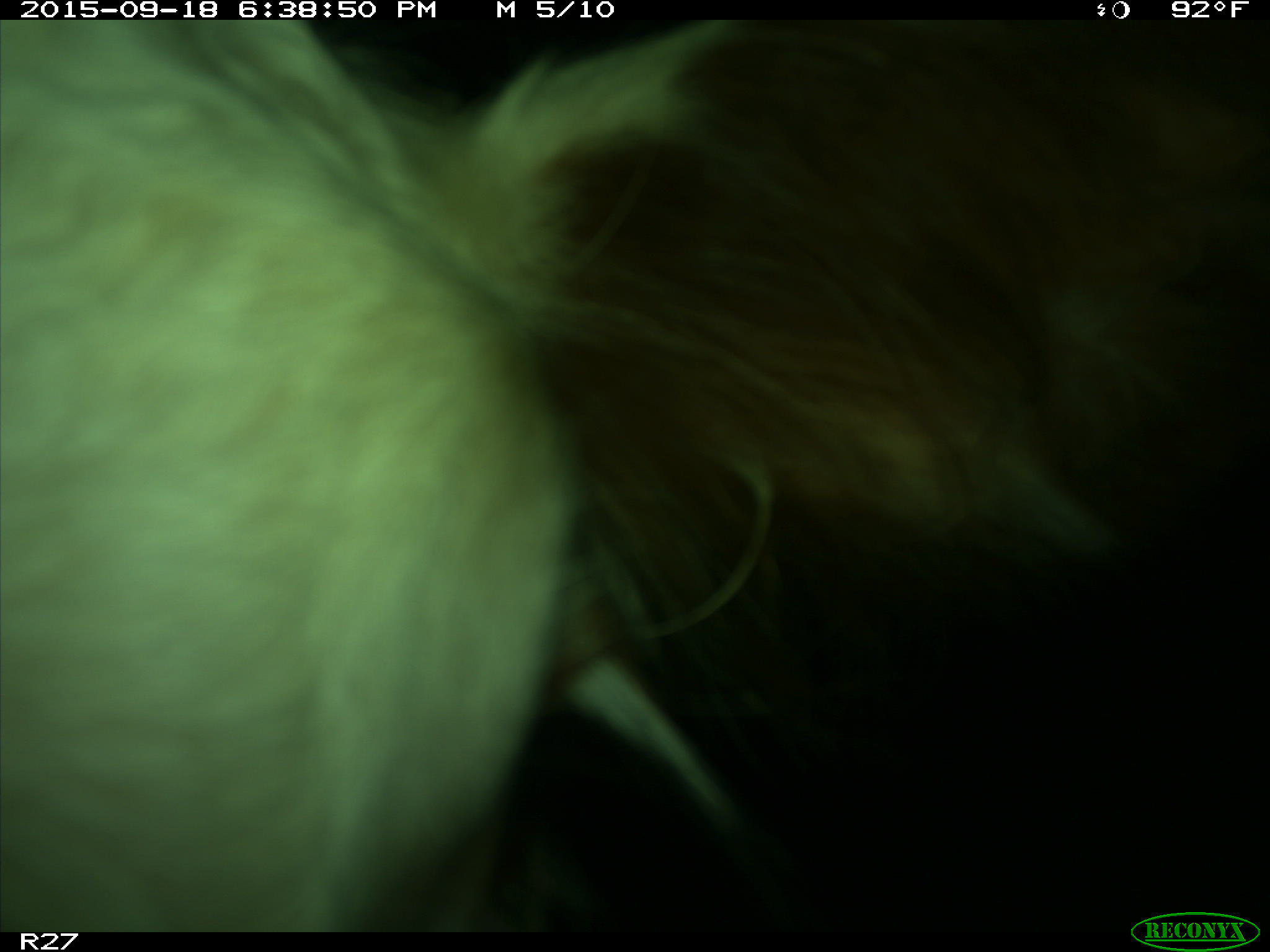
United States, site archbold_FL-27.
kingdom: Animalia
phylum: Chordata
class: Mammalia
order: Artiodactyla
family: Bovidae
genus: Bos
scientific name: Bos taurus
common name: domestic cow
Bos taurus (domestic cow).